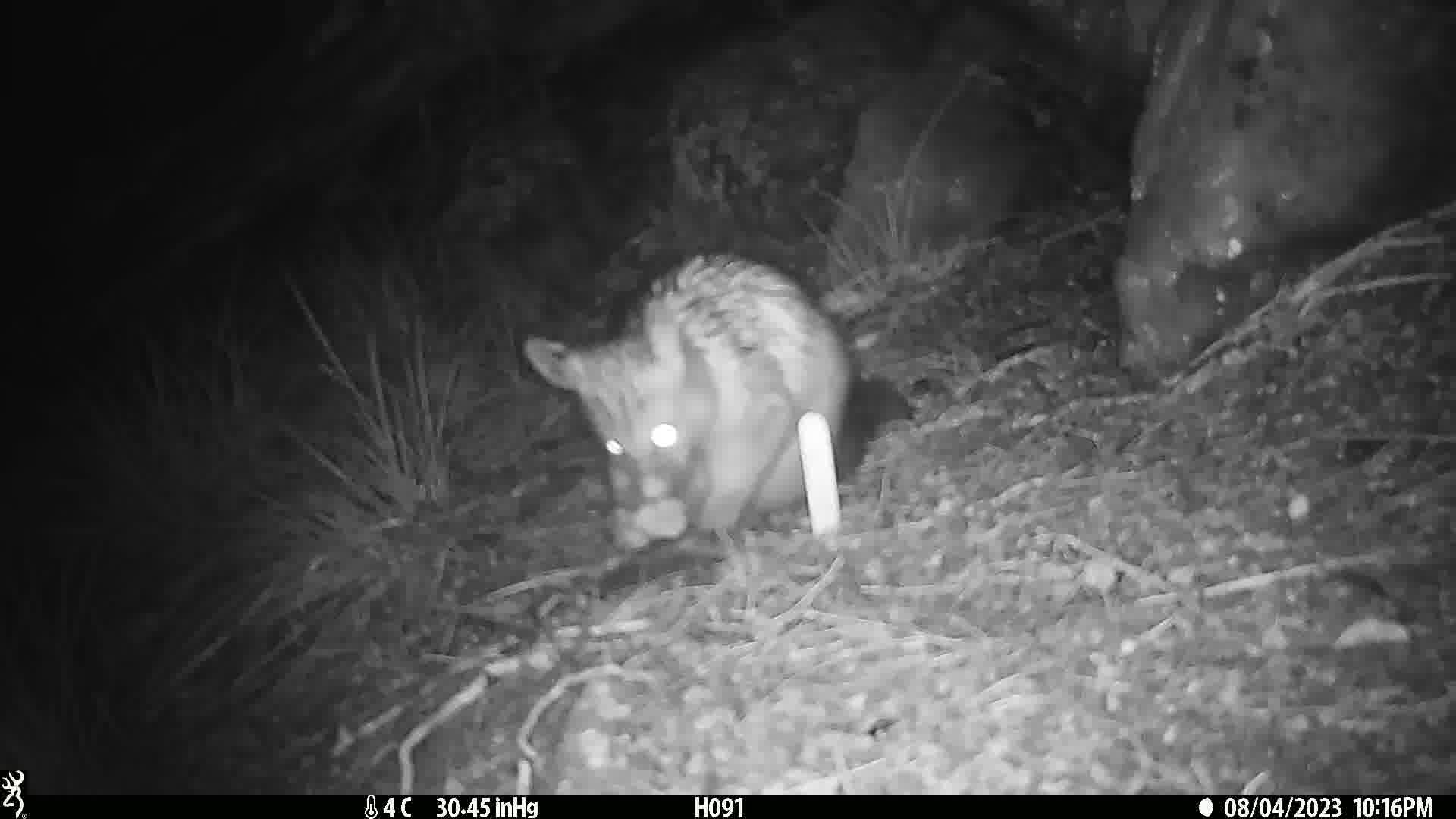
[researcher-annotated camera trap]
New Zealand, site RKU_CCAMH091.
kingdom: Animalia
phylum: Chordata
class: Mammalia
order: Diprotodontia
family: Phalangeridae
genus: Trichosurus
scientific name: Trichosurus vulpecula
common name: common brushtail possum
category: possum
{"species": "possum (common brushtail possum) (Trichosurus vulpecula)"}